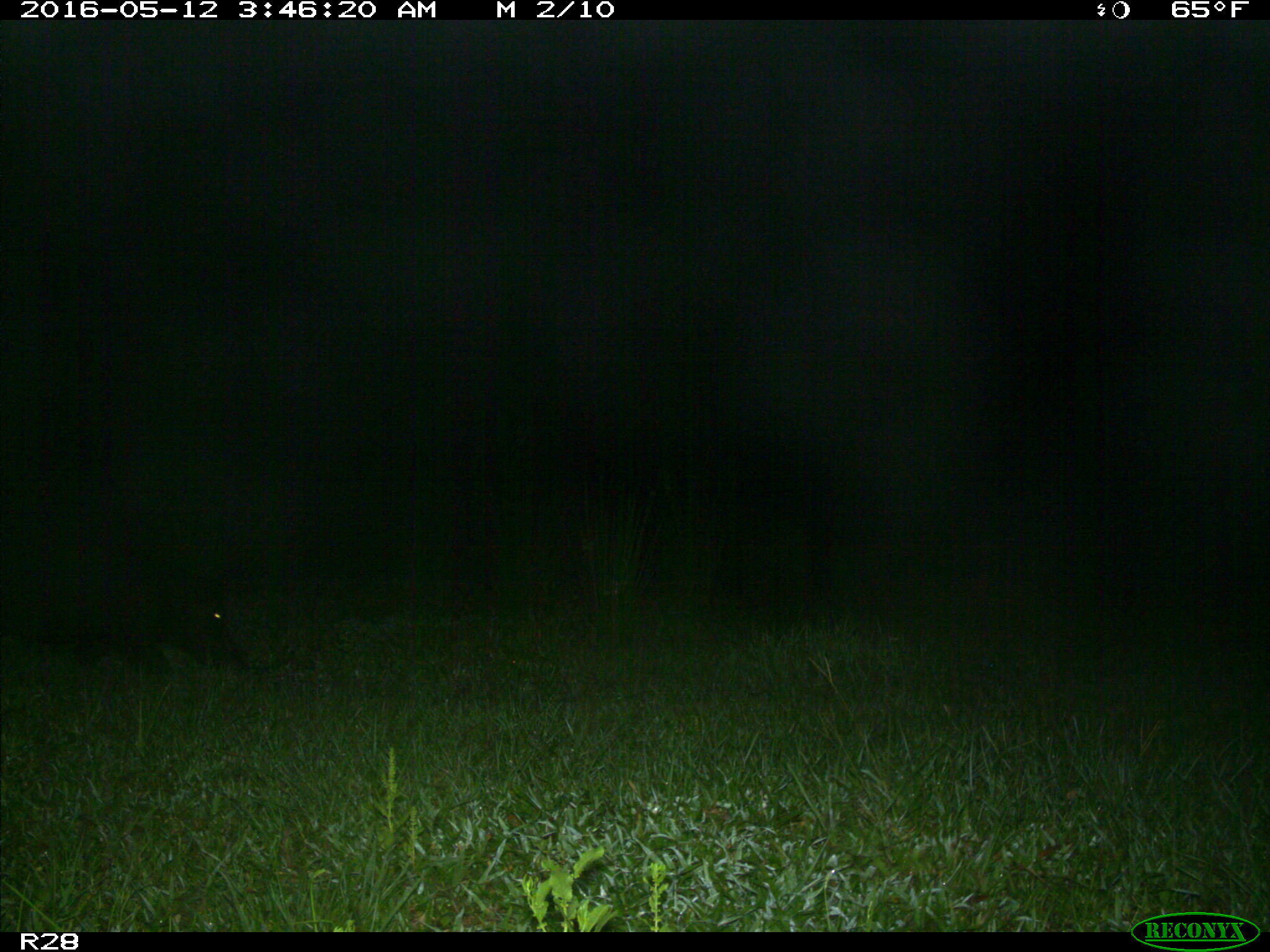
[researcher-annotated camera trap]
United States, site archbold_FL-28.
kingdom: Animalia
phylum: Chordata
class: Mammalia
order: Artiodactyla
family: Suidae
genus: Sus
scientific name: Sus scrofa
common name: wild boar